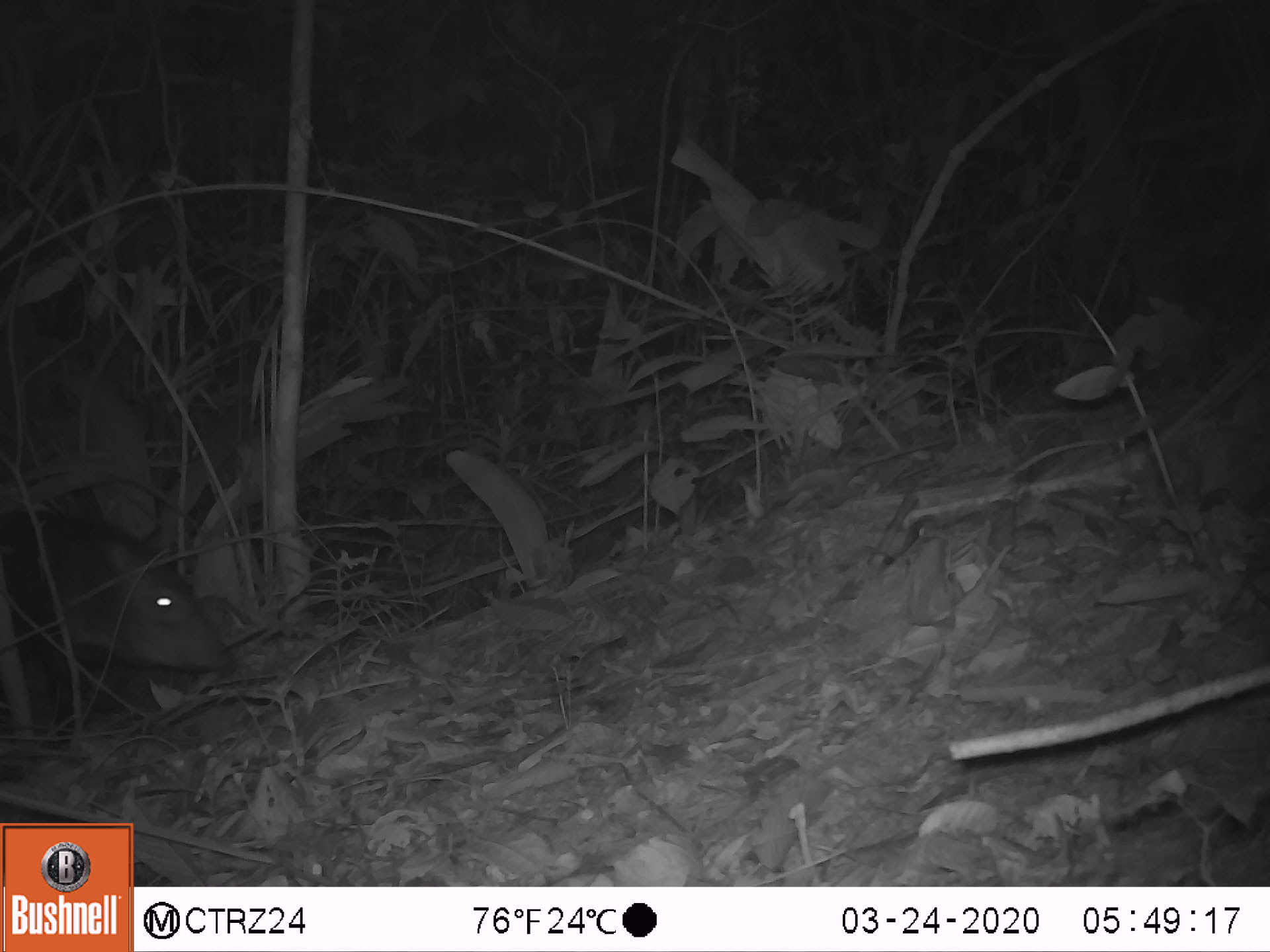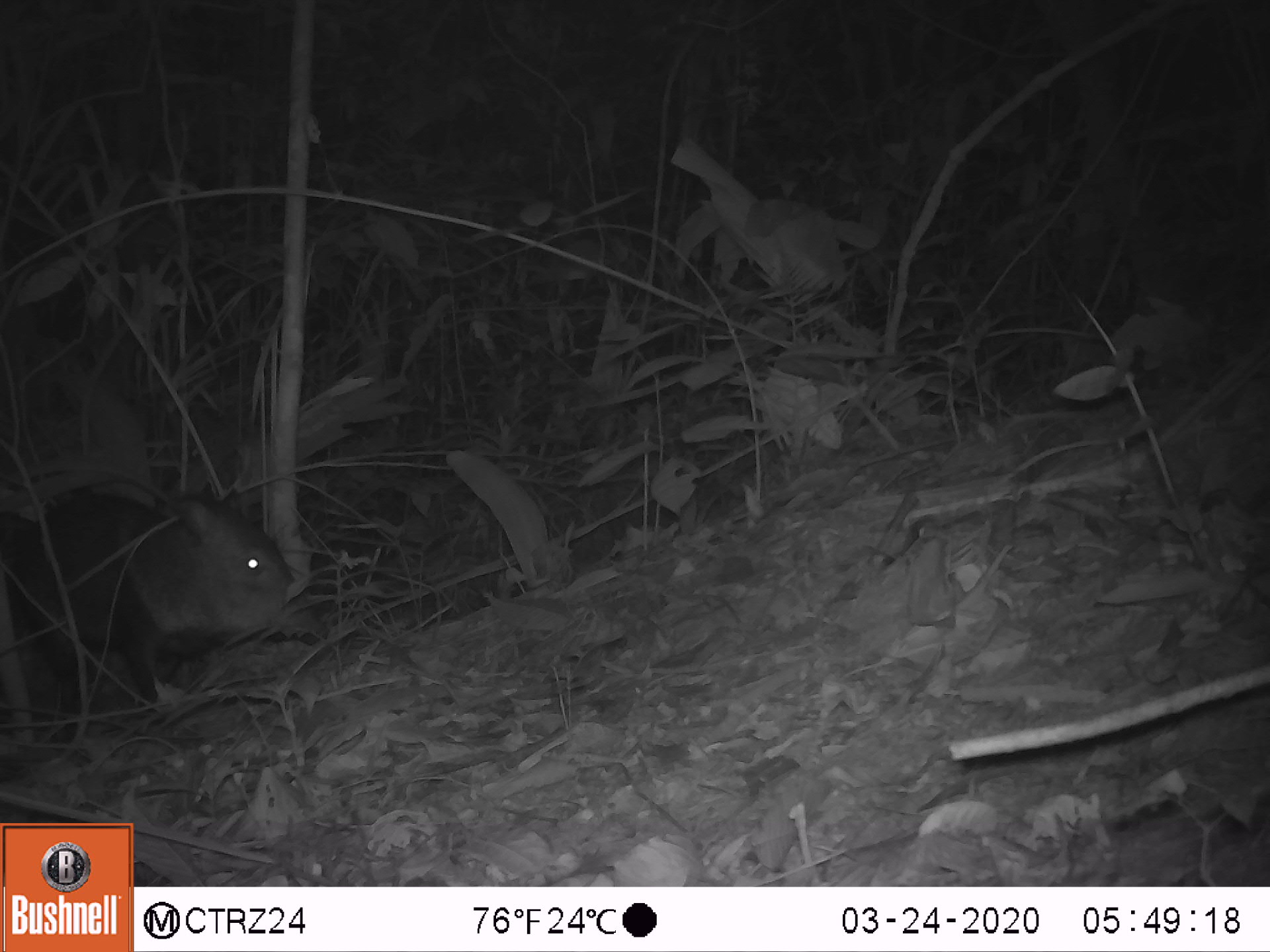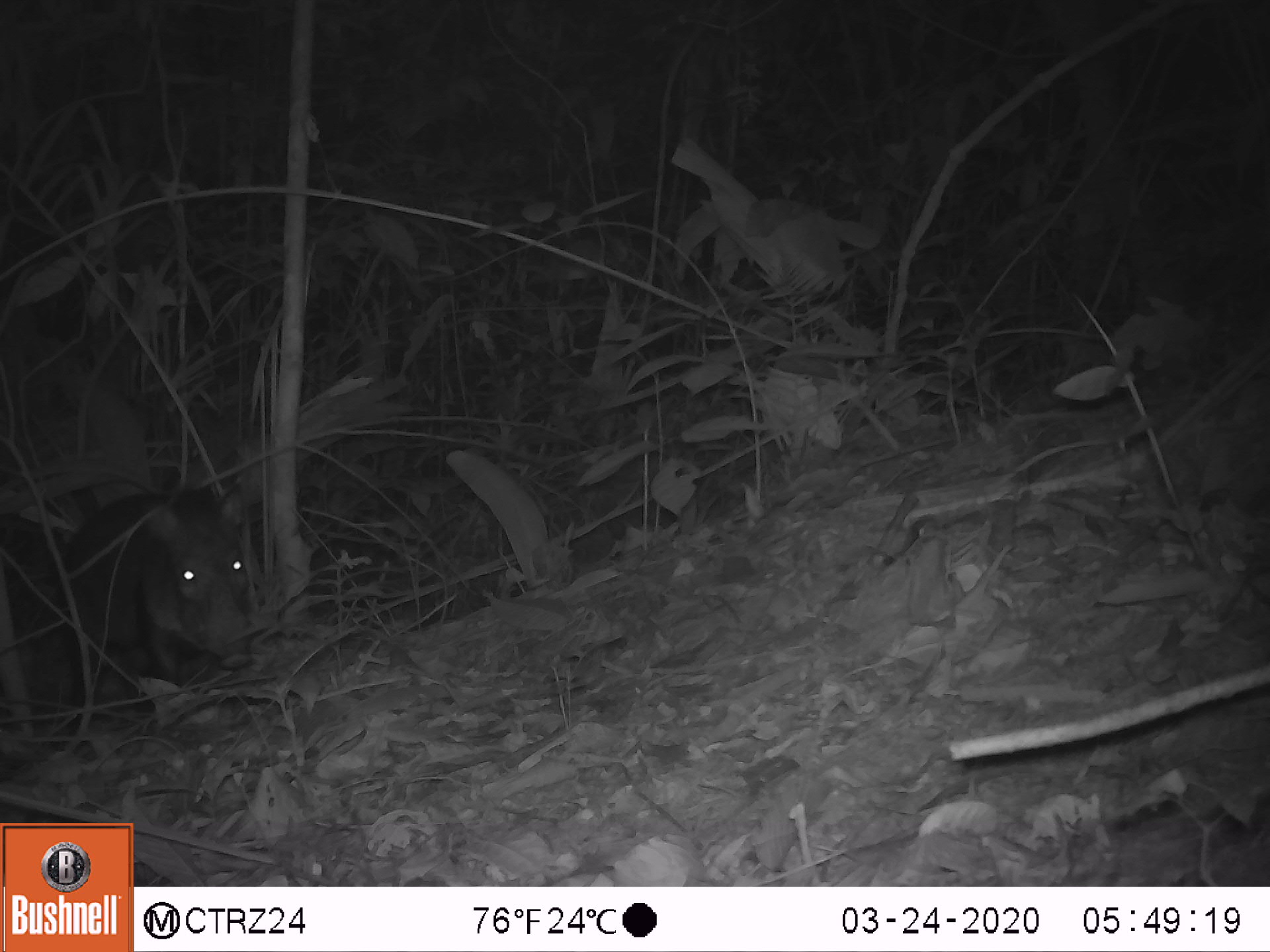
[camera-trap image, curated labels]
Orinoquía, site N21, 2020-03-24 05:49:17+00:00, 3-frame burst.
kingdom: Animalia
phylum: Chordata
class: Mammalia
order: Artiodactyla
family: Tayassuidae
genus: Pecari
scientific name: Pecari tajacu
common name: collared peccary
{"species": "collared peccary (Pecari tajacu)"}